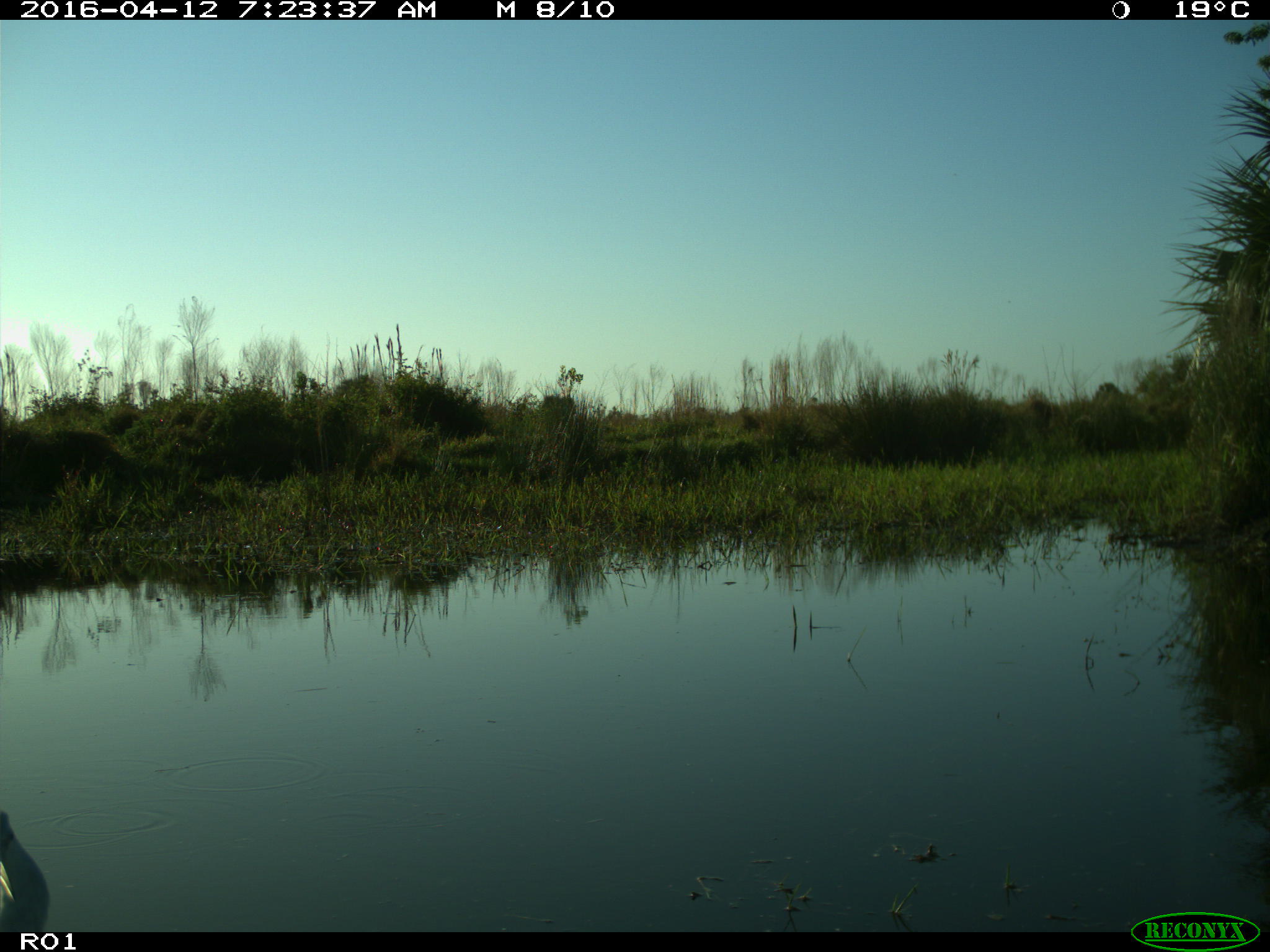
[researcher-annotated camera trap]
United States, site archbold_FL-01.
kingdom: Animalia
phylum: Chordata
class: Aves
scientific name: Aves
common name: birds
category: unidentified bird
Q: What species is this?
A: Unidentified bird (birds) (Aves).